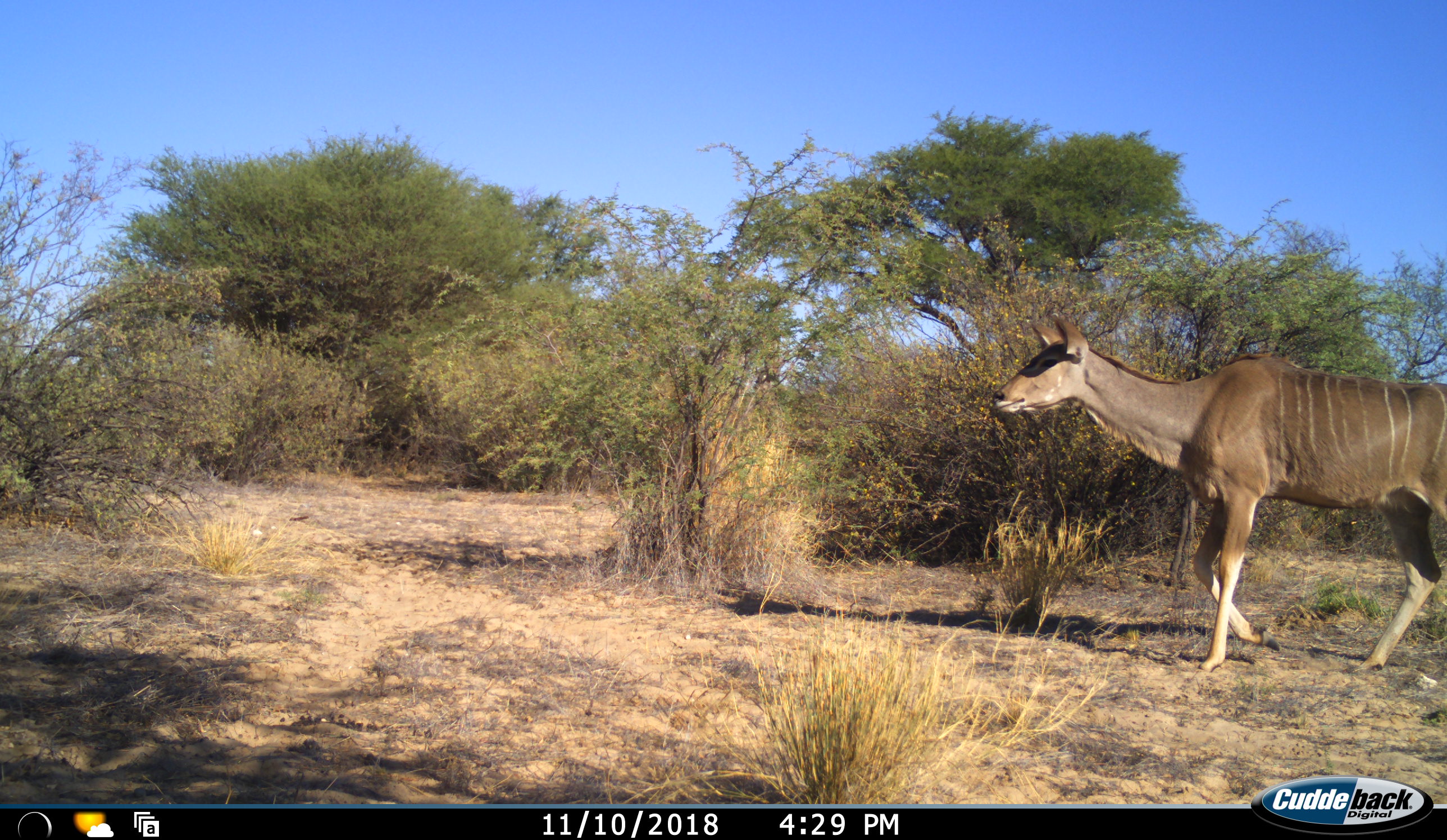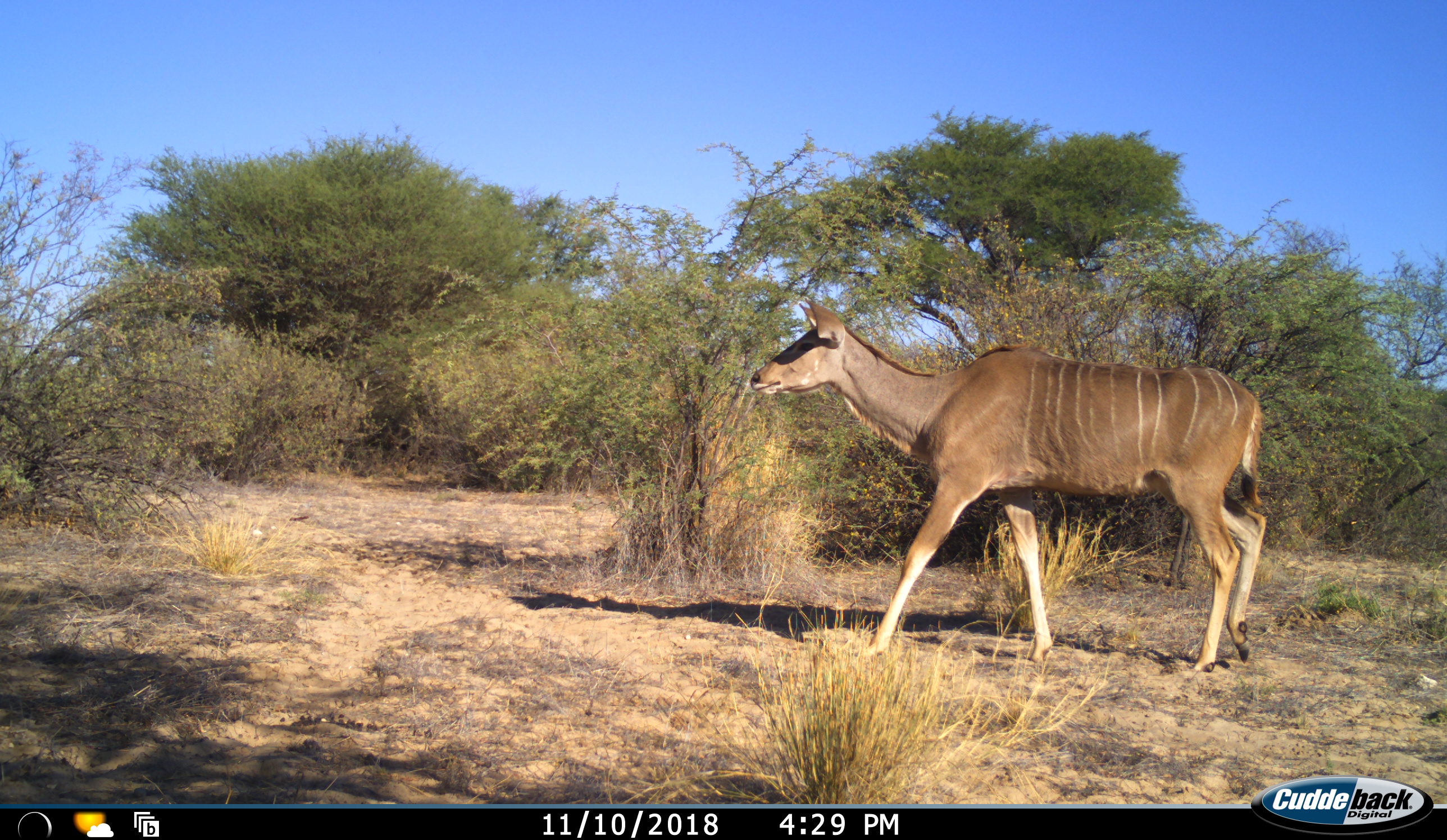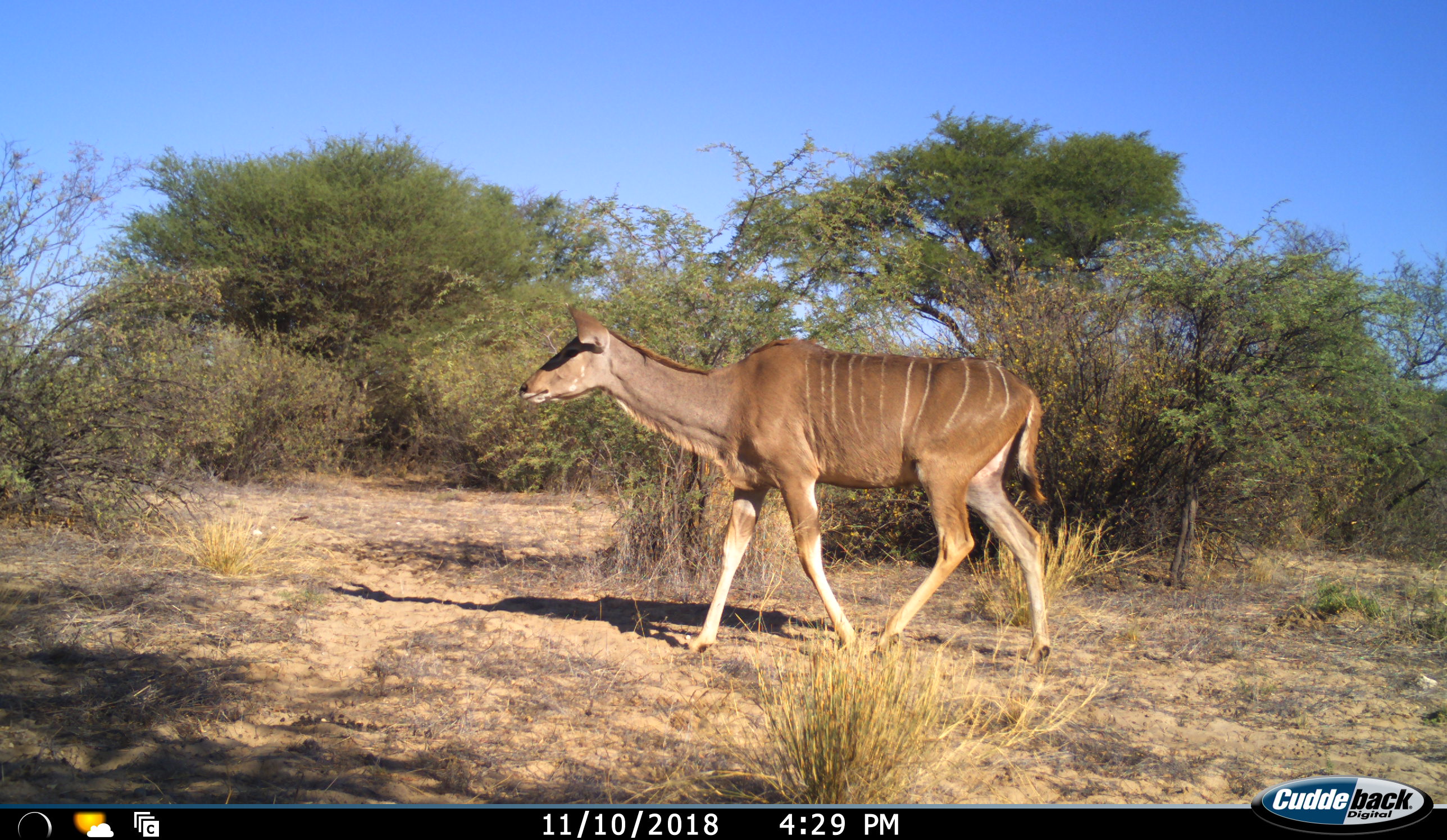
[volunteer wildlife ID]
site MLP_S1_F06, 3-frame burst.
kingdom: Animalia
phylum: Chordata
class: Mammalia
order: Artiodactyla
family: Bovidae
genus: Tragelaphus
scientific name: Tragelaphus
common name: kudu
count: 1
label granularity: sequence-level